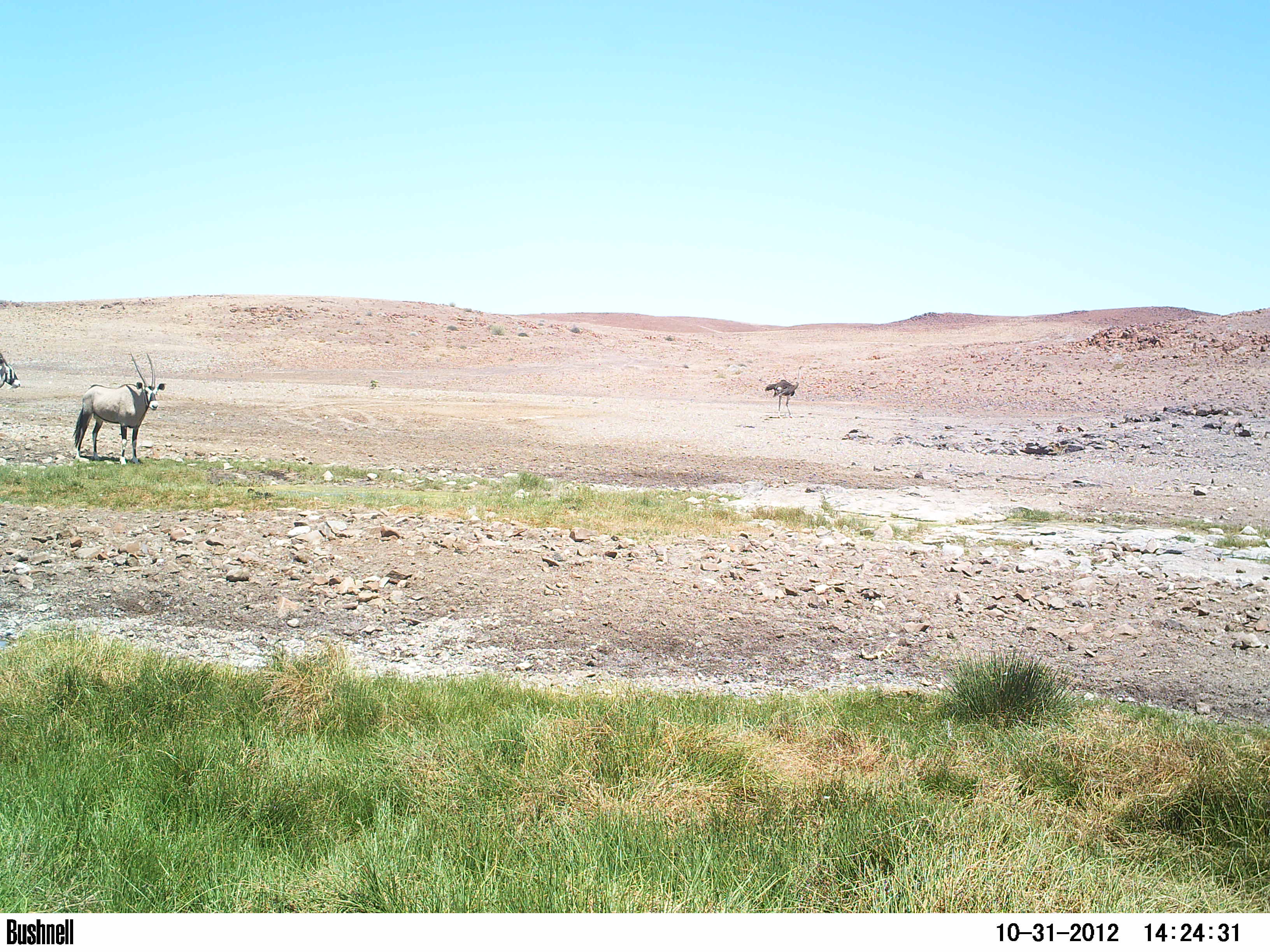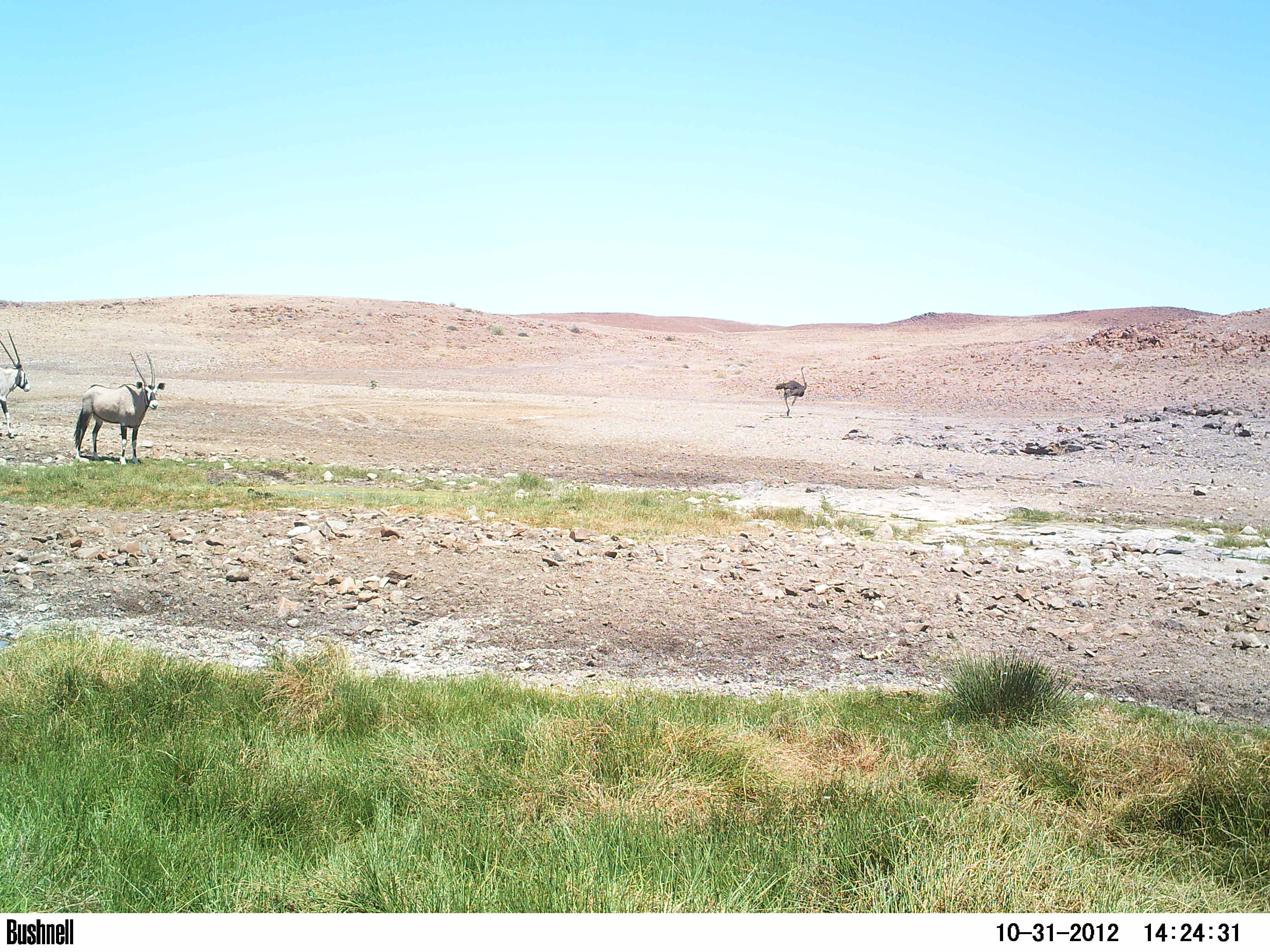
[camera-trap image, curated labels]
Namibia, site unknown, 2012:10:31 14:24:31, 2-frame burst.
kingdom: Animalia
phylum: Chordata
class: Mammalia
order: Artiodactyla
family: Bovidae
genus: Oryx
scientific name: Oryx gazella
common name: gemsbok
Oryx gazella (gemsbok).